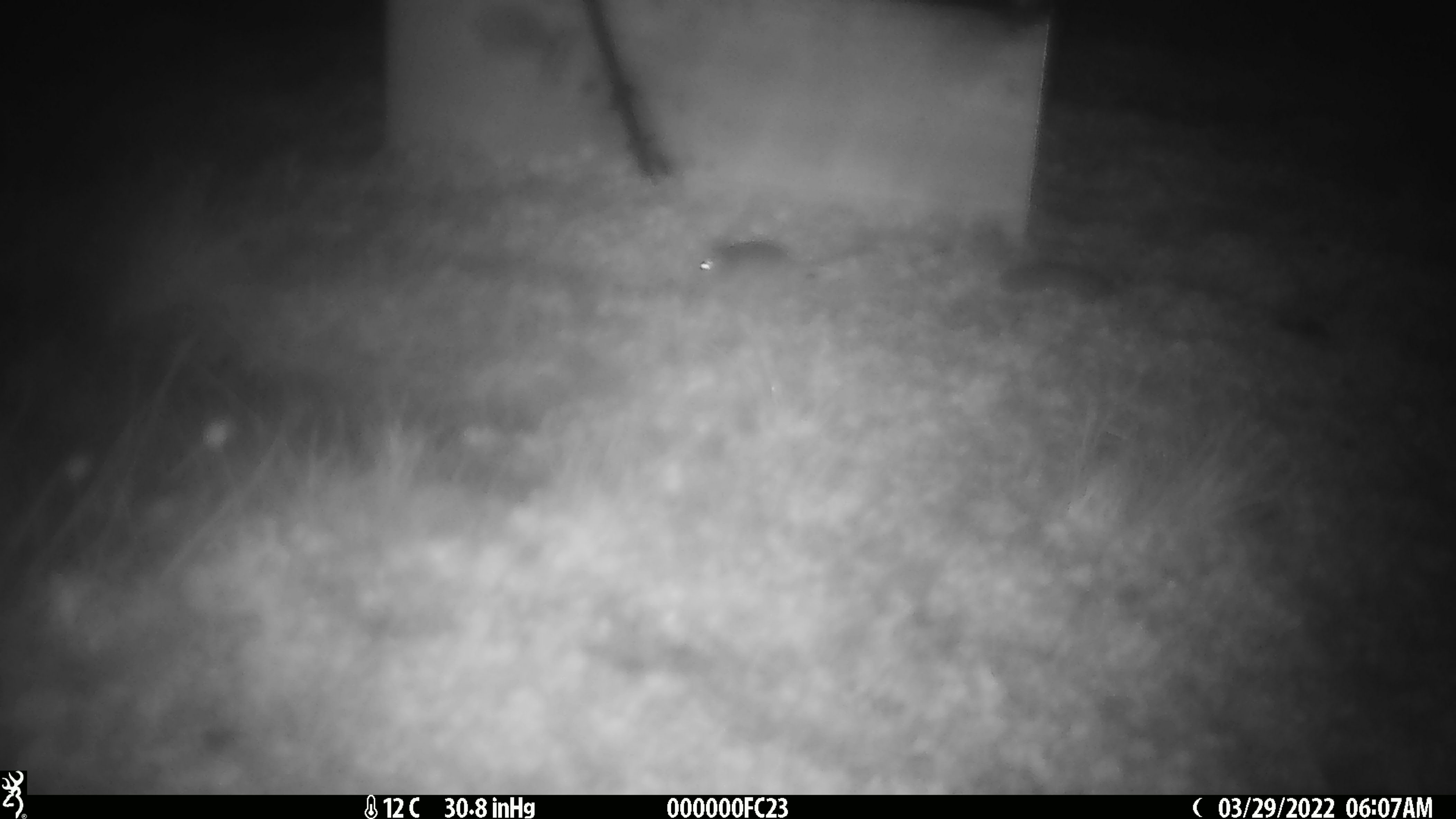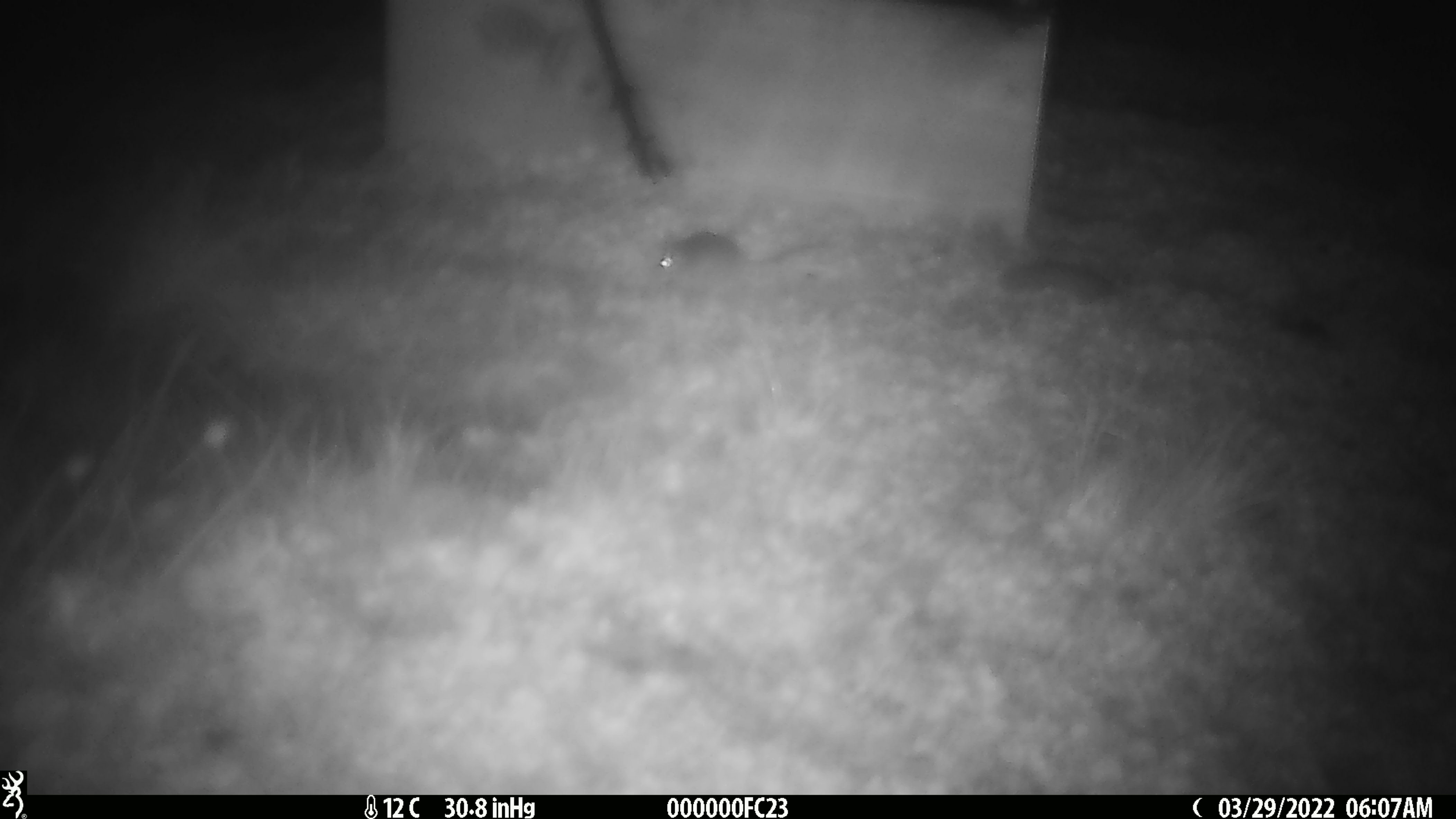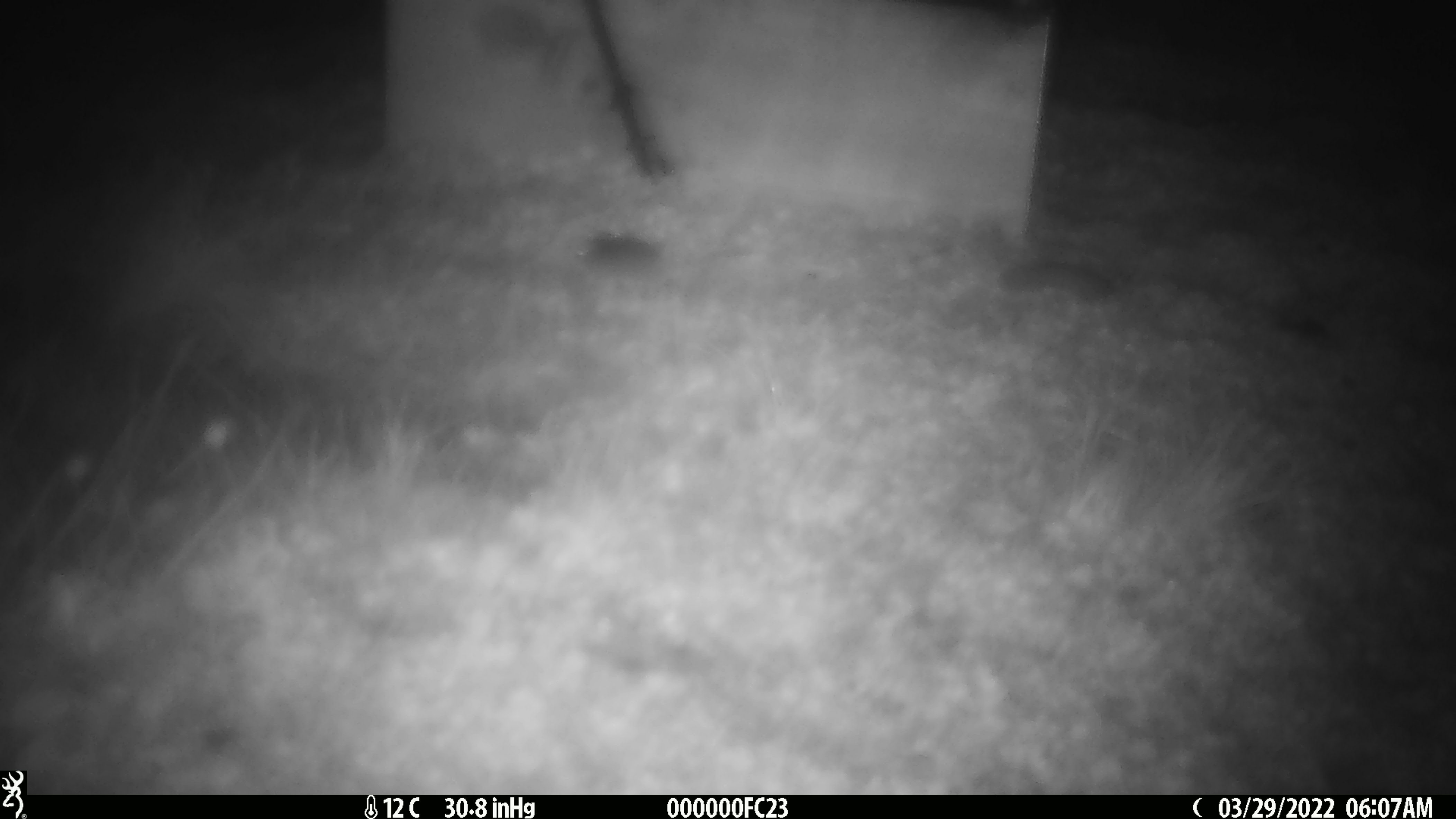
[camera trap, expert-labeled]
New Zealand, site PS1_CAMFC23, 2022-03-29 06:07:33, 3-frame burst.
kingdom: Animalia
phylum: Chordata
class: Mammalia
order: Rodentia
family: Muridae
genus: Mus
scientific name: Mus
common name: mouse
Mouse (Mus).